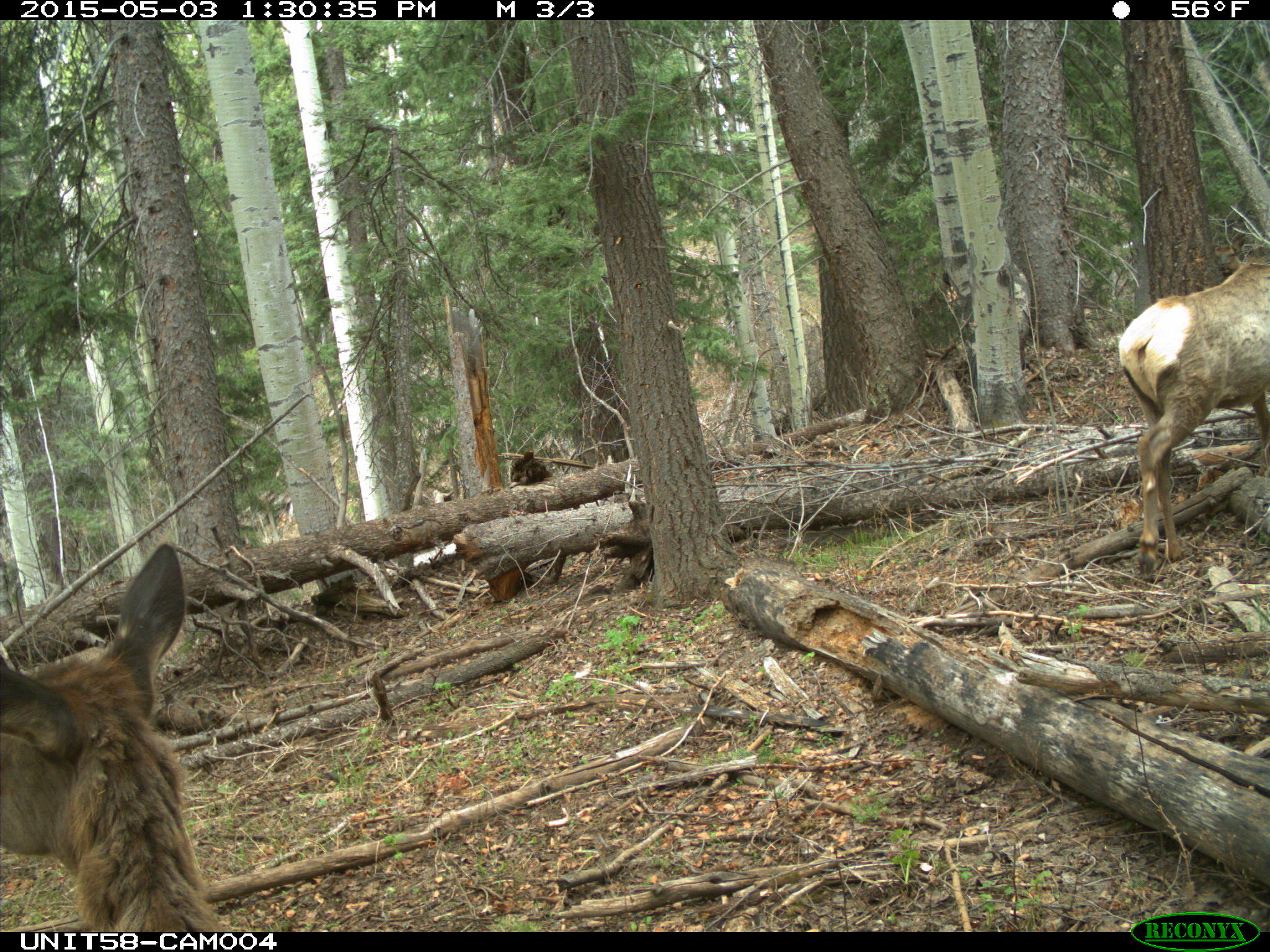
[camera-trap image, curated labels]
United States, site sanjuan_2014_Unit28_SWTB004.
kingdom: Animalia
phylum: Chordata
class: Mammalia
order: Artiodactyla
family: Cervidae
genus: Cervus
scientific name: Cervus elaphus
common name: red deer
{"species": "Cervus elaphus (red deer)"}